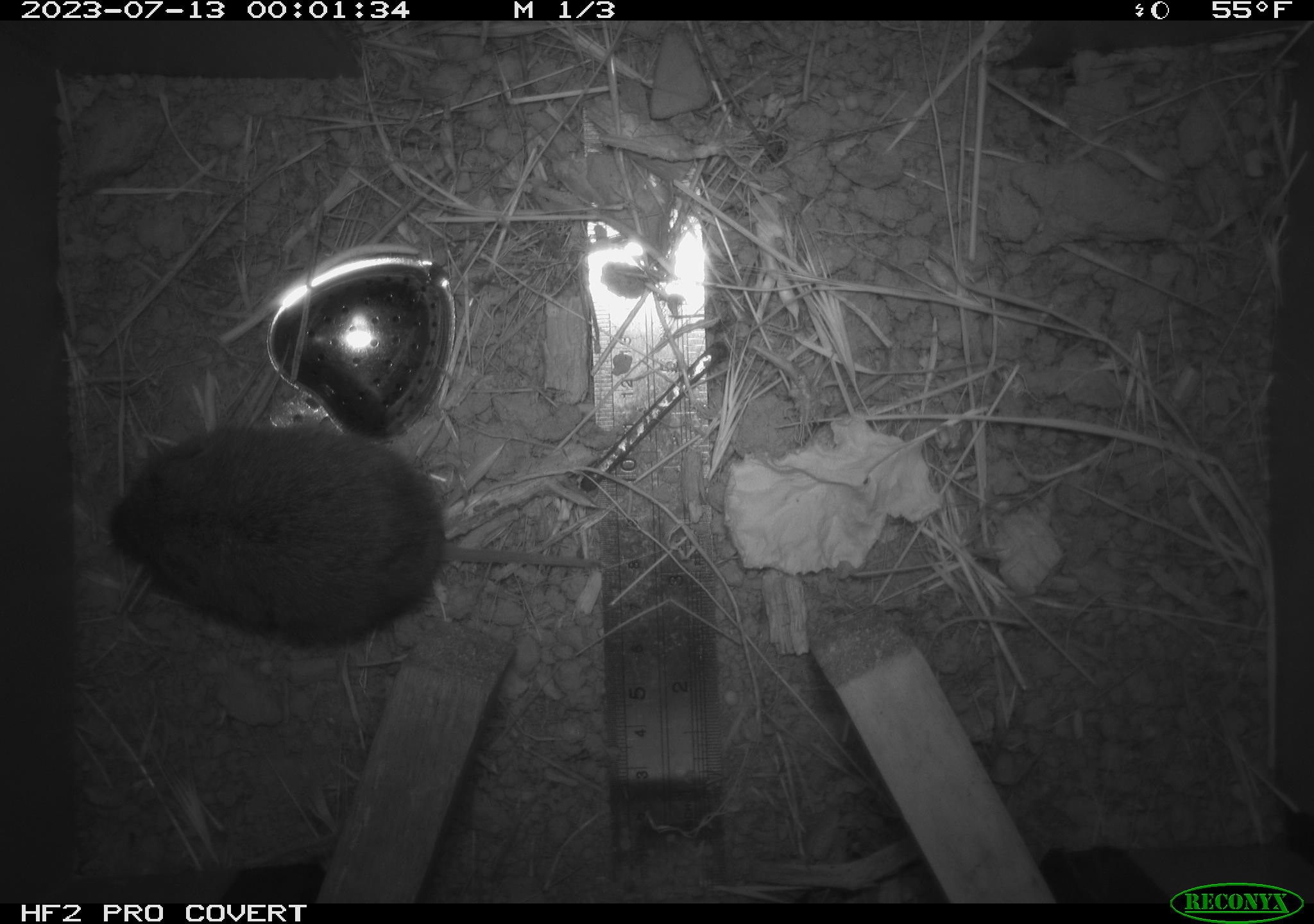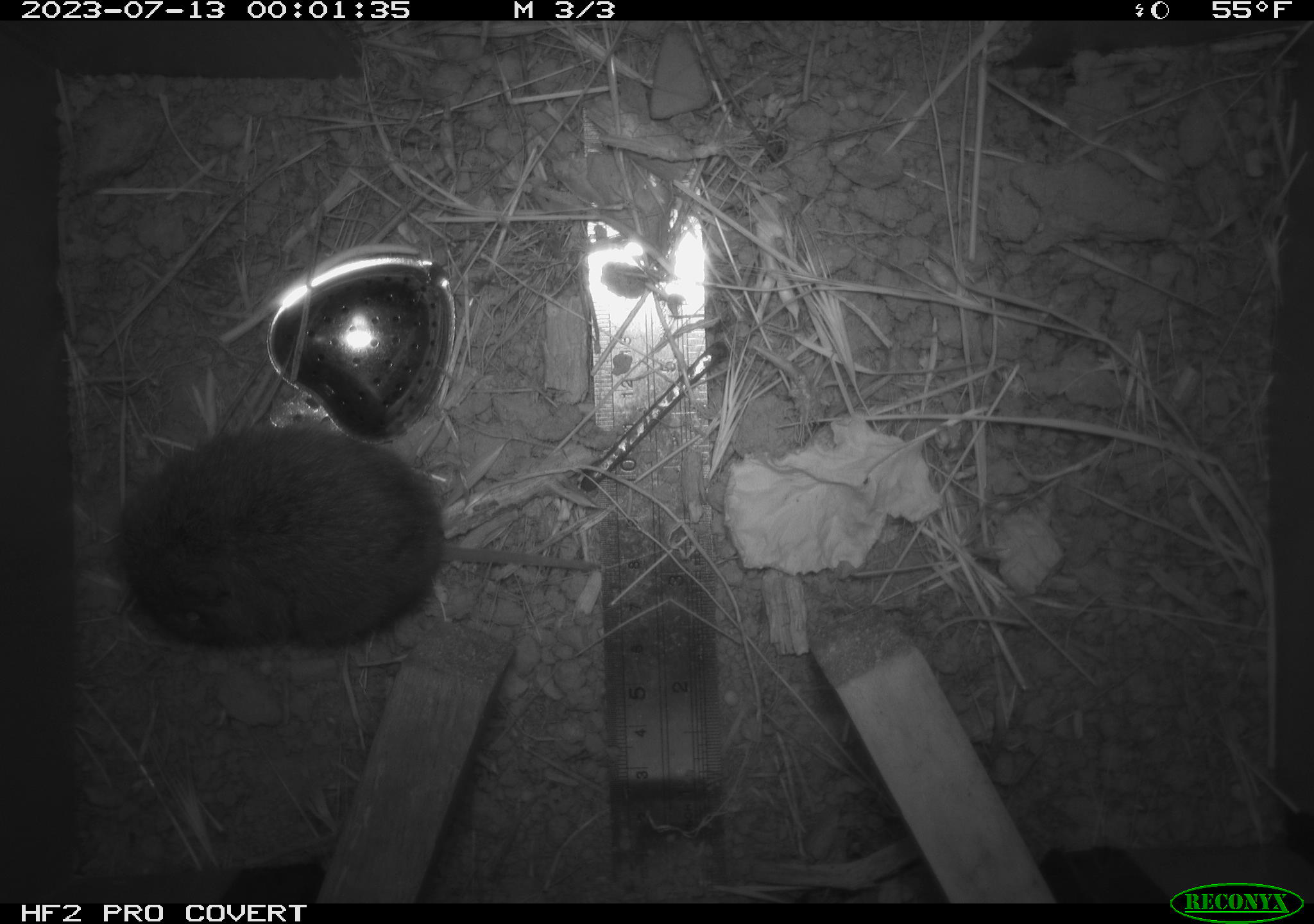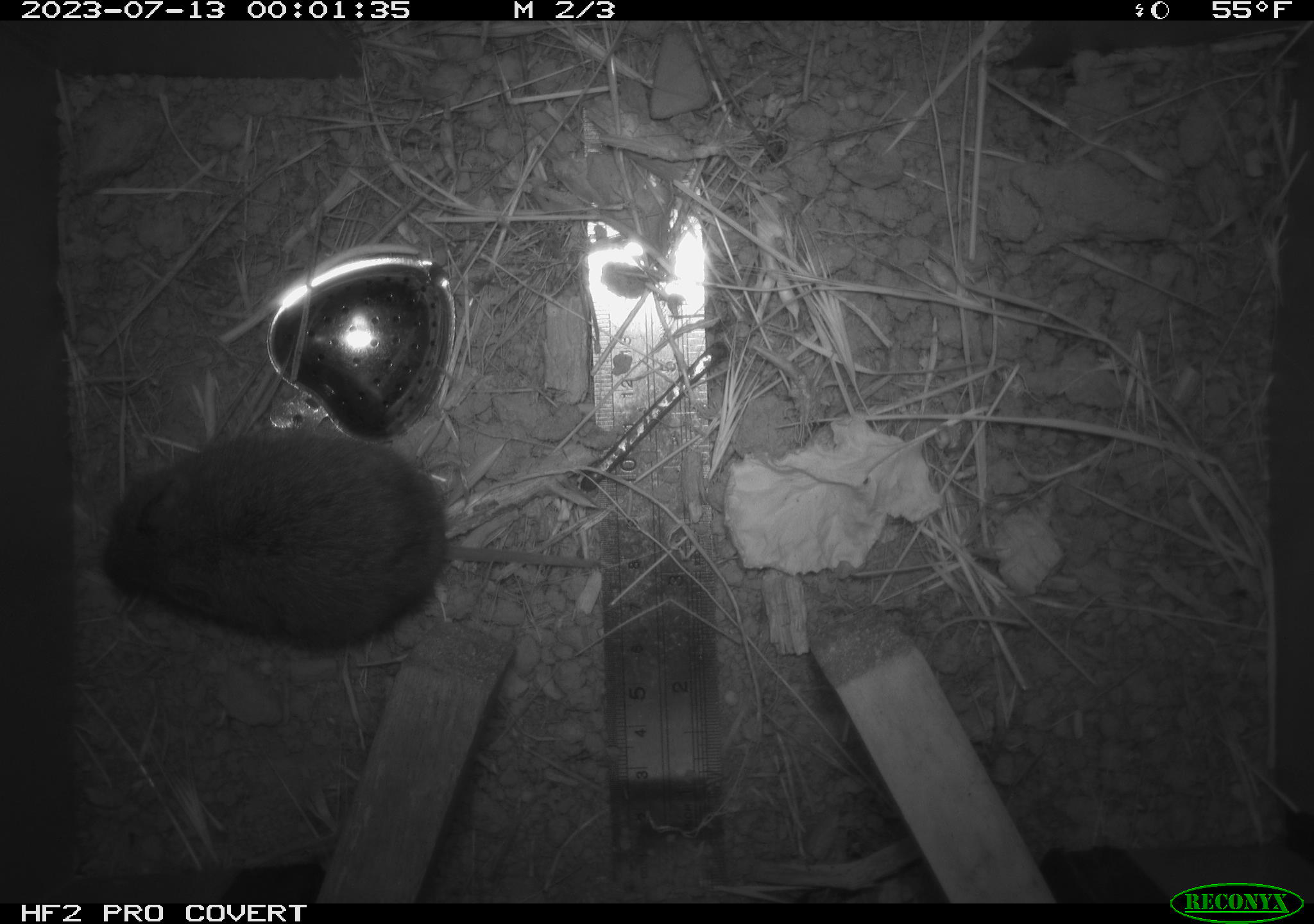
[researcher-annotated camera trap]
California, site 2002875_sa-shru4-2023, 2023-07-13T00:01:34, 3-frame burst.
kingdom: Animalia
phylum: Chordata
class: Mammalia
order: Rodentia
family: Cricetidae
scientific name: Arvicolinae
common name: voles, lemmings, and muskrats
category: arvicolinae subfamily